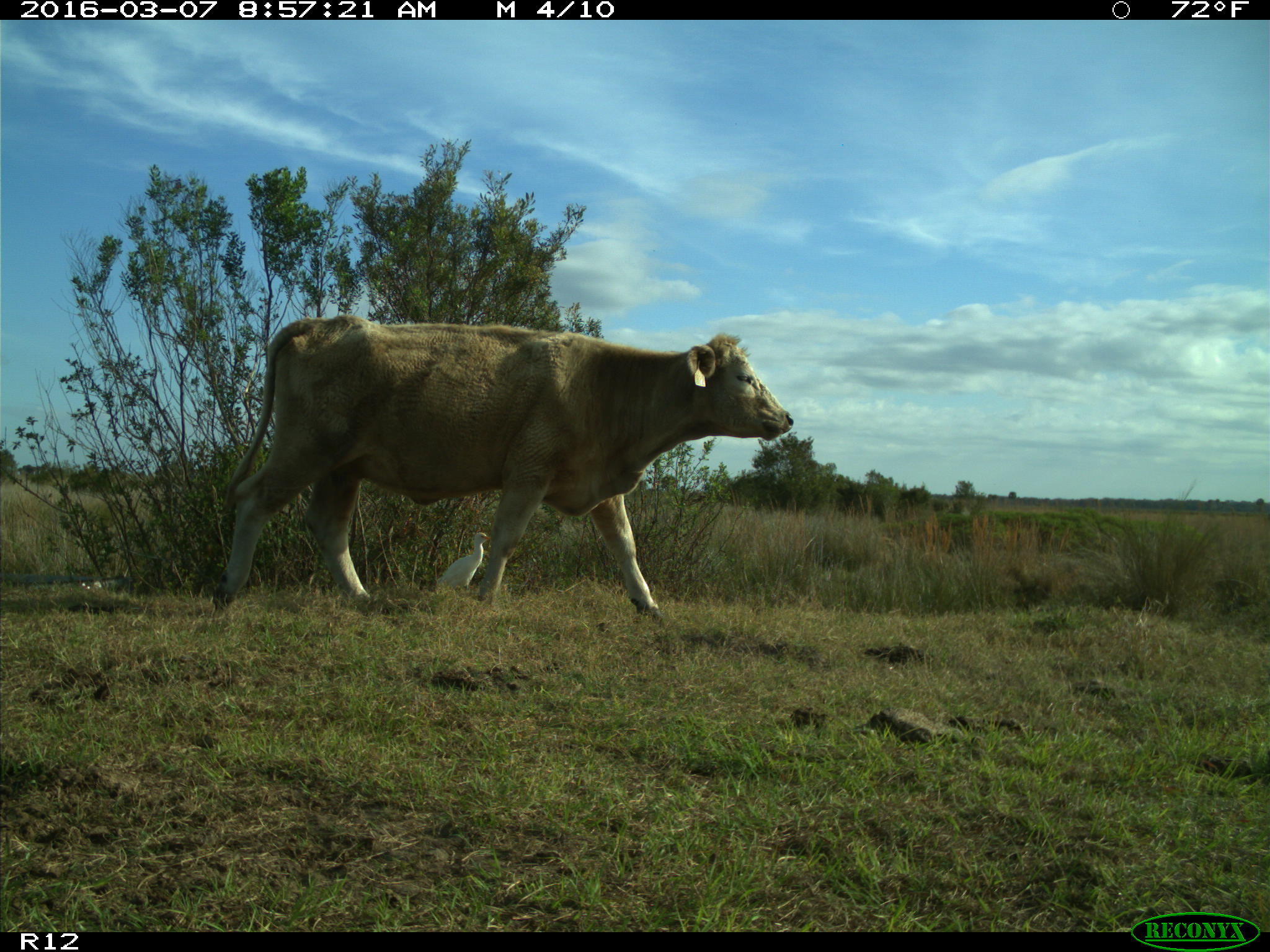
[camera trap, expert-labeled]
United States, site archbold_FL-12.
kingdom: Animalia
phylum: Chordata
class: Mammalia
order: Artiodactyla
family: Bovidae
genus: Bos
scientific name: Bos taurus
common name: domestic cow